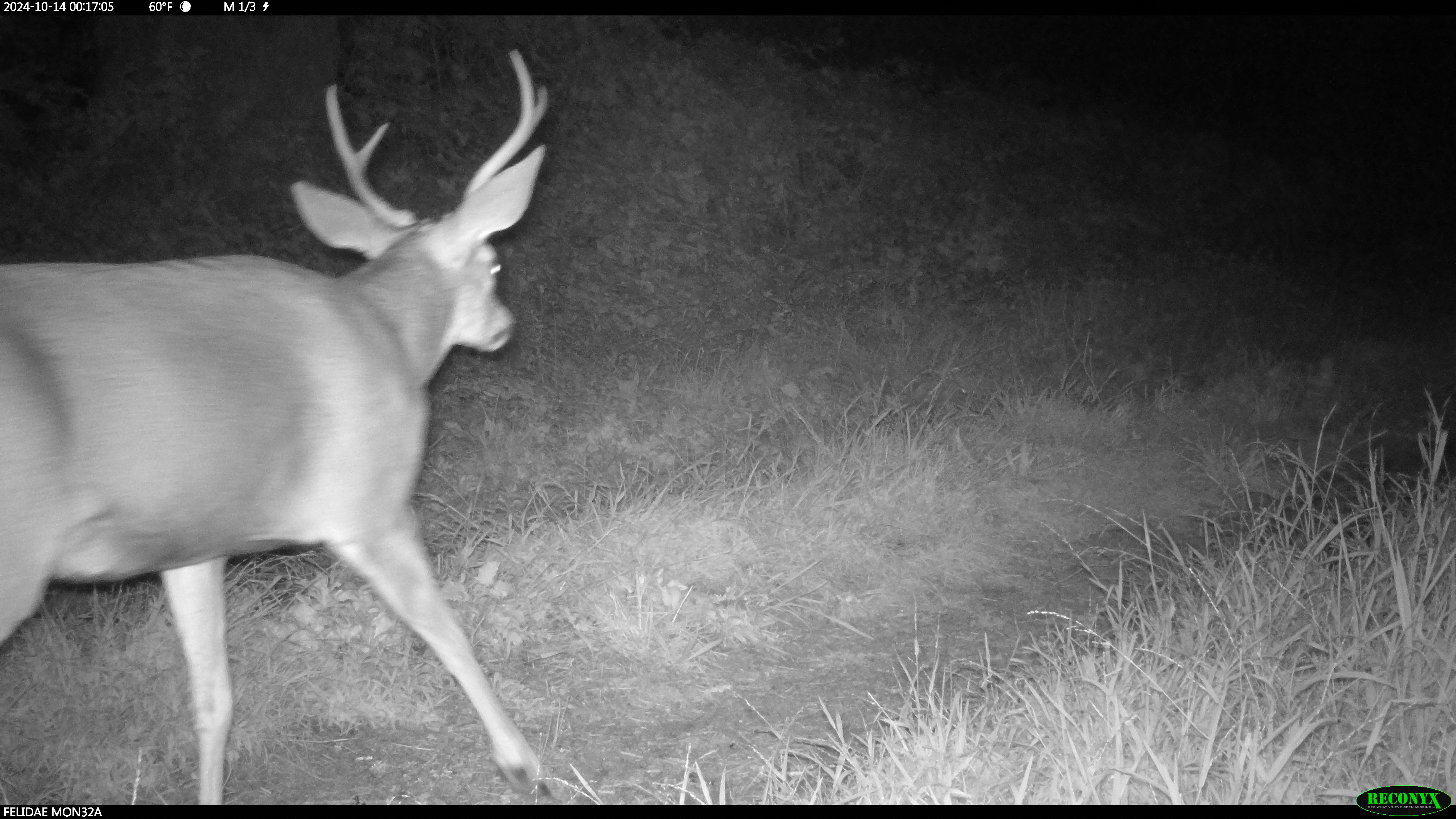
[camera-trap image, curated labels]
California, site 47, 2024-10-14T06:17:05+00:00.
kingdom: Animalia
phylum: Chordata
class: Mammalia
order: Artiodactyla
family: Cervidae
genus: Odocoileus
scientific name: Odocoileus hemionus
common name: mule deer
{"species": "mule deer (Odocoileus hemionus)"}